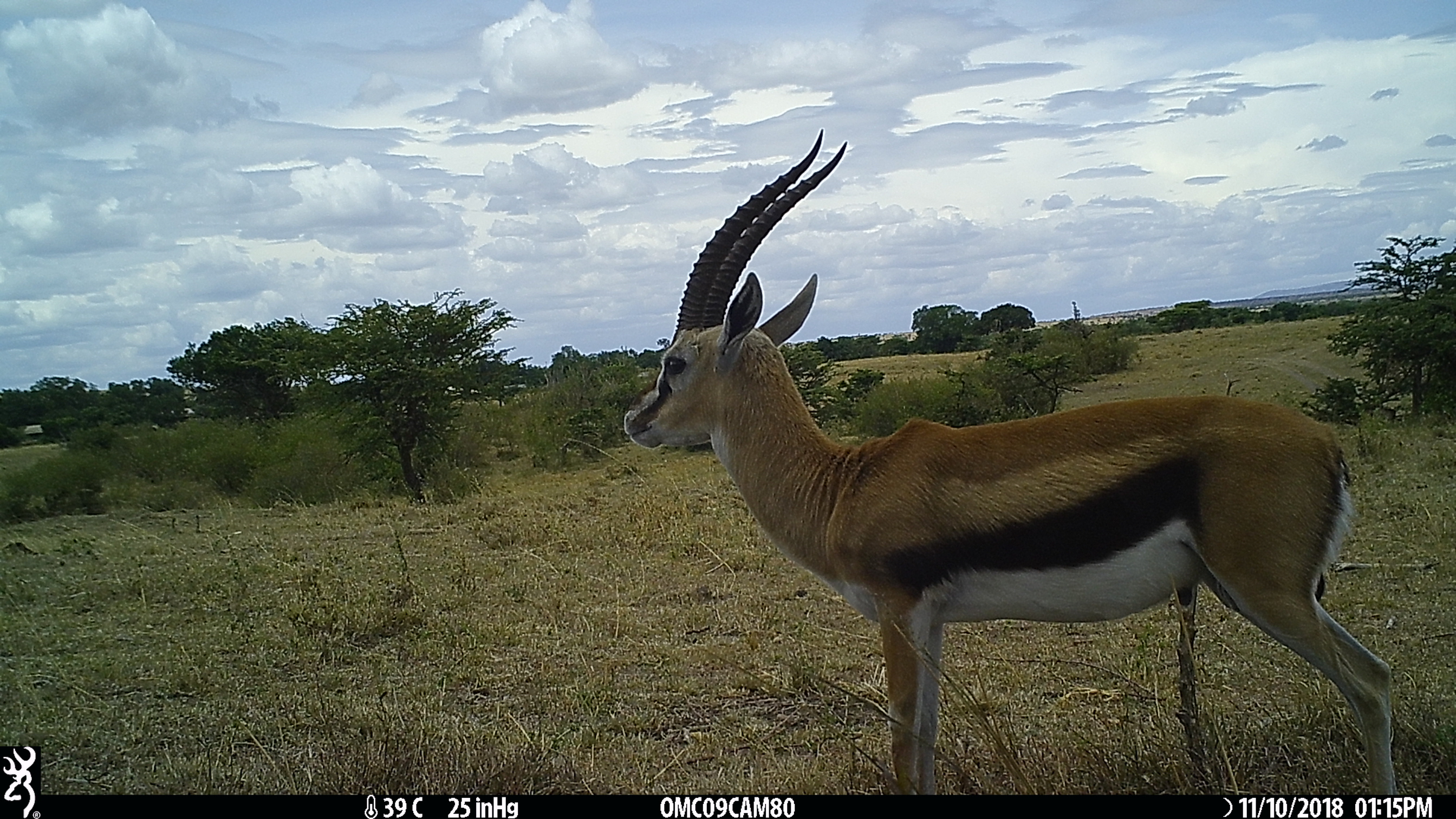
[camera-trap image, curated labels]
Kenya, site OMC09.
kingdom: Animalia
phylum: Chordata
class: Mammalia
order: Artiodactyla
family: Bovidae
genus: Eudorcas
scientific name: Eudorcas thomsonii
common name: thomon's gazelle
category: gazelle thomsons